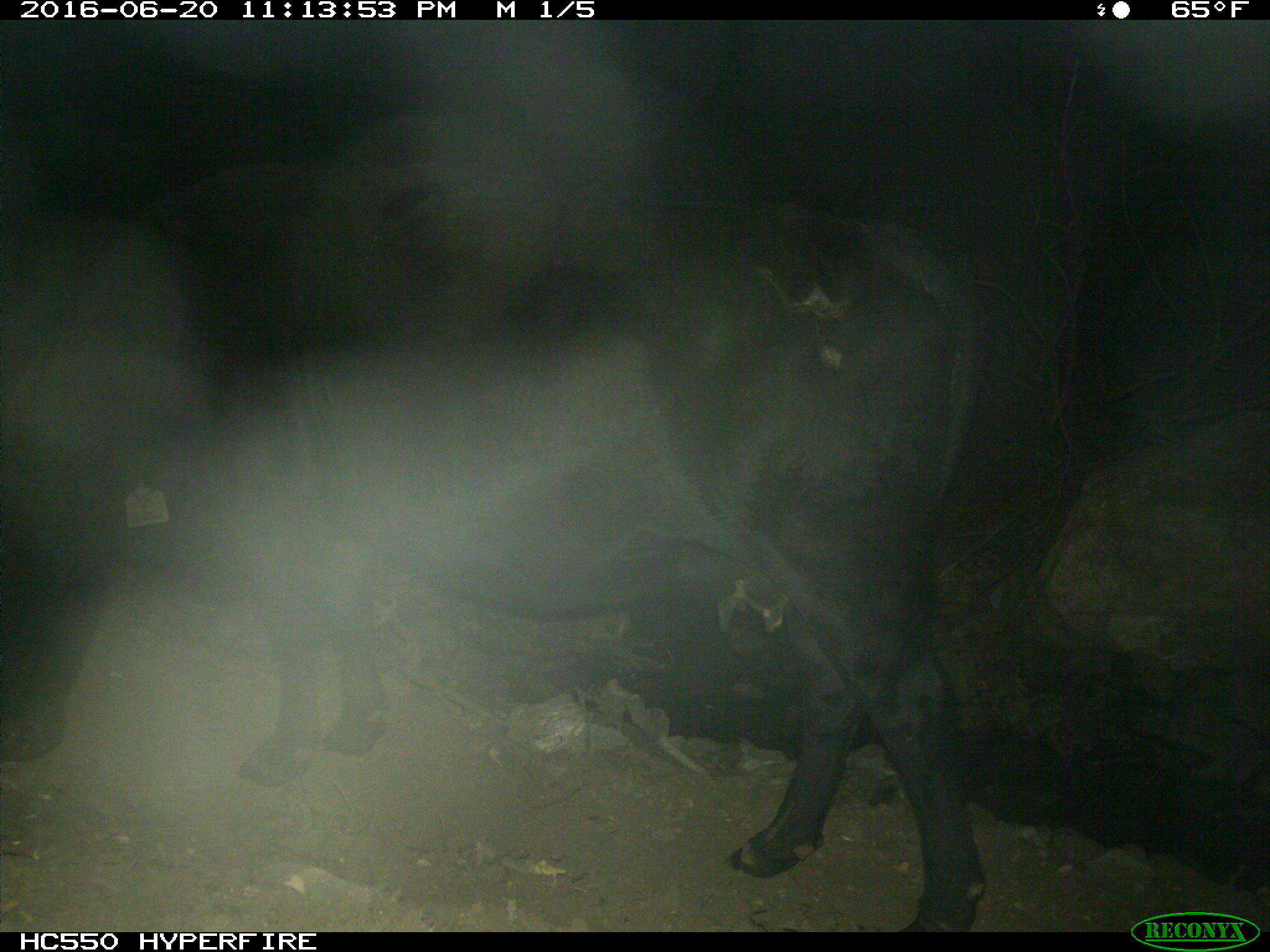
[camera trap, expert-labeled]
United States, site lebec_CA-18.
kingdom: Animalia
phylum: Chordata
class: Mammalia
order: Artiodactyla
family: Bovidae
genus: Bos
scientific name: Bos taurus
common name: domestic cow